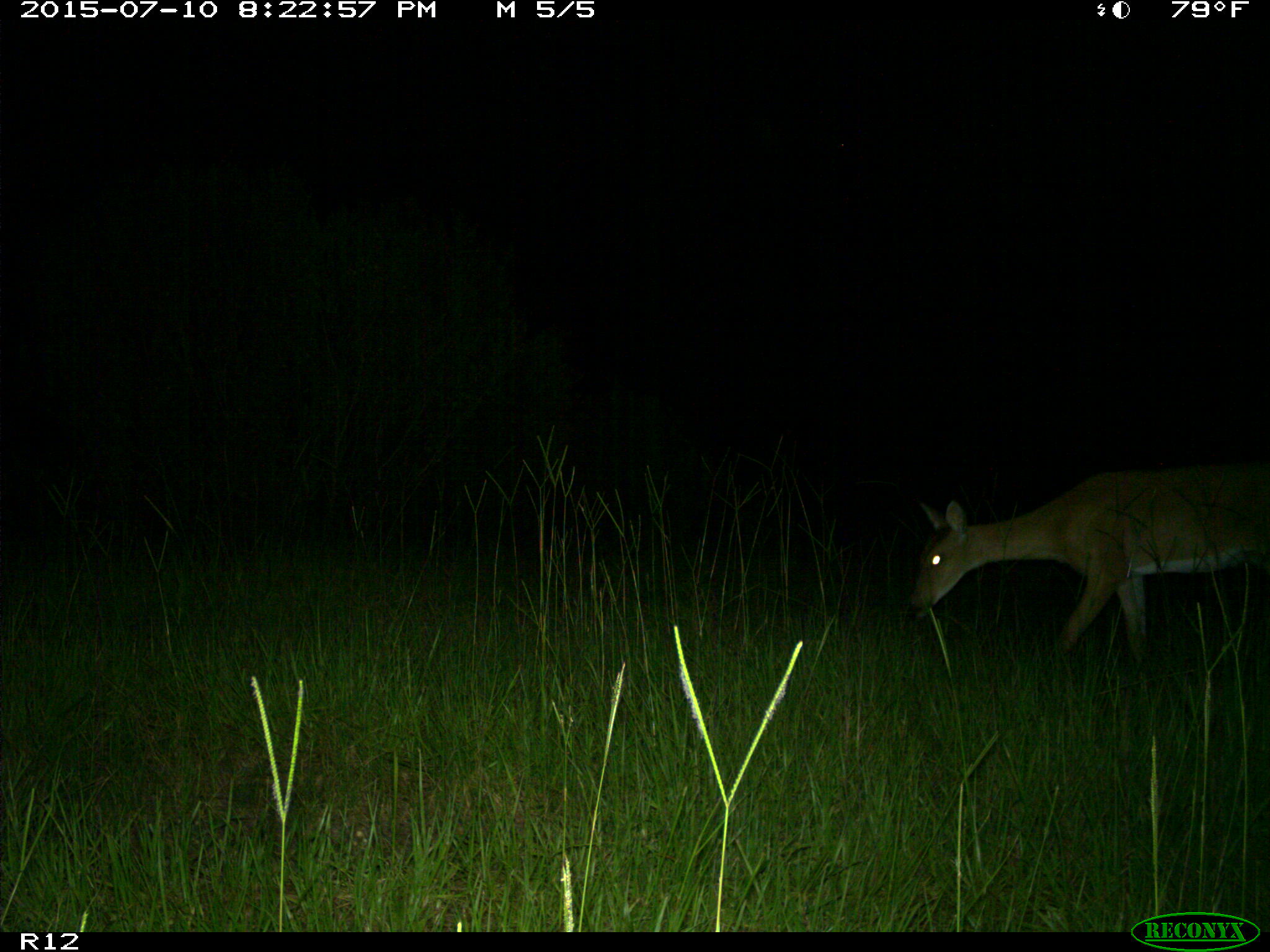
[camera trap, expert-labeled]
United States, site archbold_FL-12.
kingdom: Animalia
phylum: Chordata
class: Mammalia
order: Artiodactyla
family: Cervidae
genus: Odocoileus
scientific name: Odocoileus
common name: deer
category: unidentified deer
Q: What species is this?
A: Unidentified deer (deer) (Odocoileus).